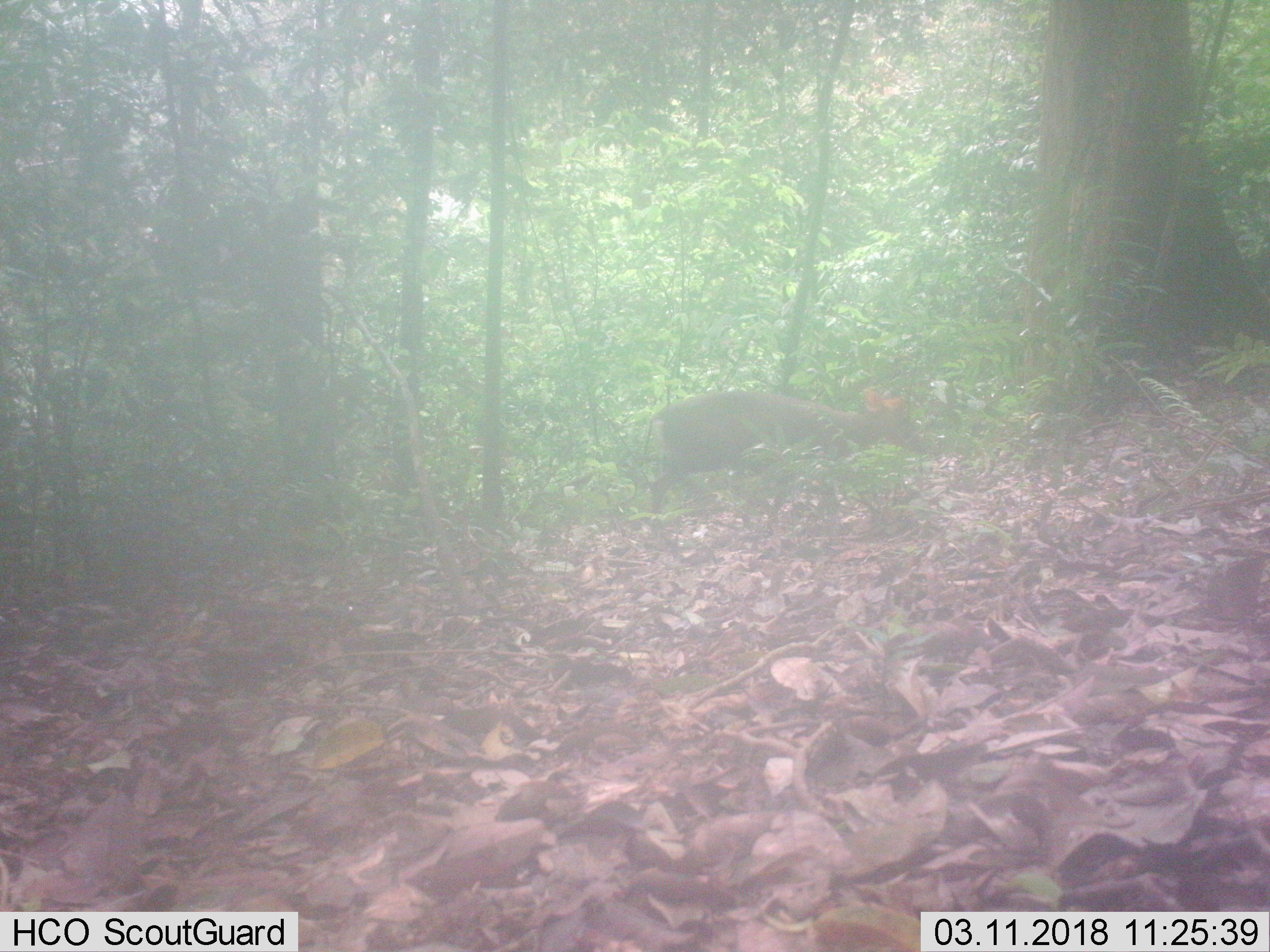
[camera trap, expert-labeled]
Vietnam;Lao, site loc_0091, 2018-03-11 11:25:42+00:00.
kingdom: Animalia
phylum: Chordata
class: Mammalia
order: Artiodactyla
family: Cervidae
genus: Muntiacus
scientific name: Muntiacus rooseveltorum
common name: roosevelt's muntjac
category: roosevelts muntjac group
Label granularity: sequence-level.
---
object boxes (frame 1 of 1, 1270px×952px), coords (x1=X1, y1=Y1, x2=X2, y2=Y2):
roosevelts muntjac group: (x1=642, y1=388, x2=910, y2=515)